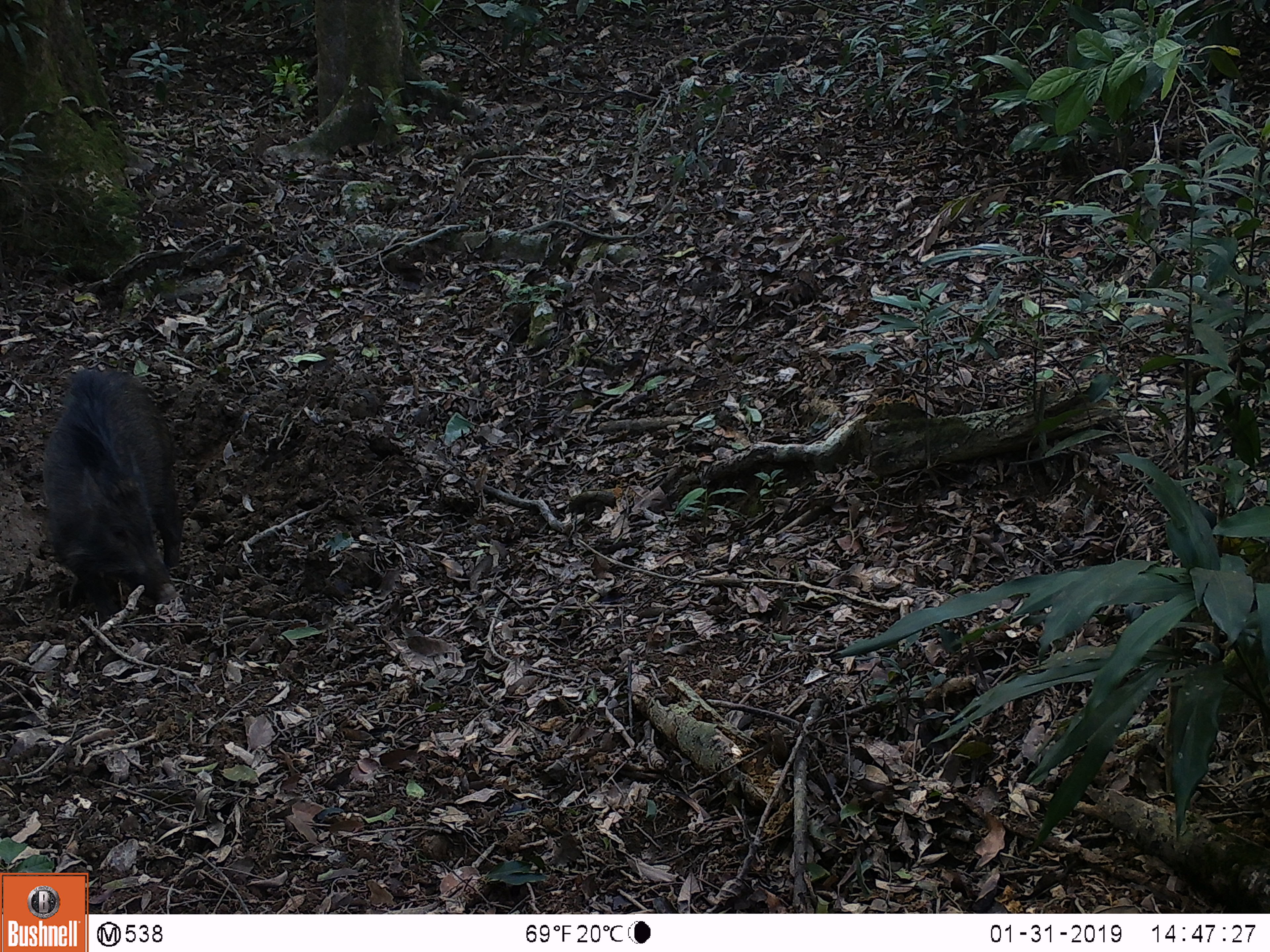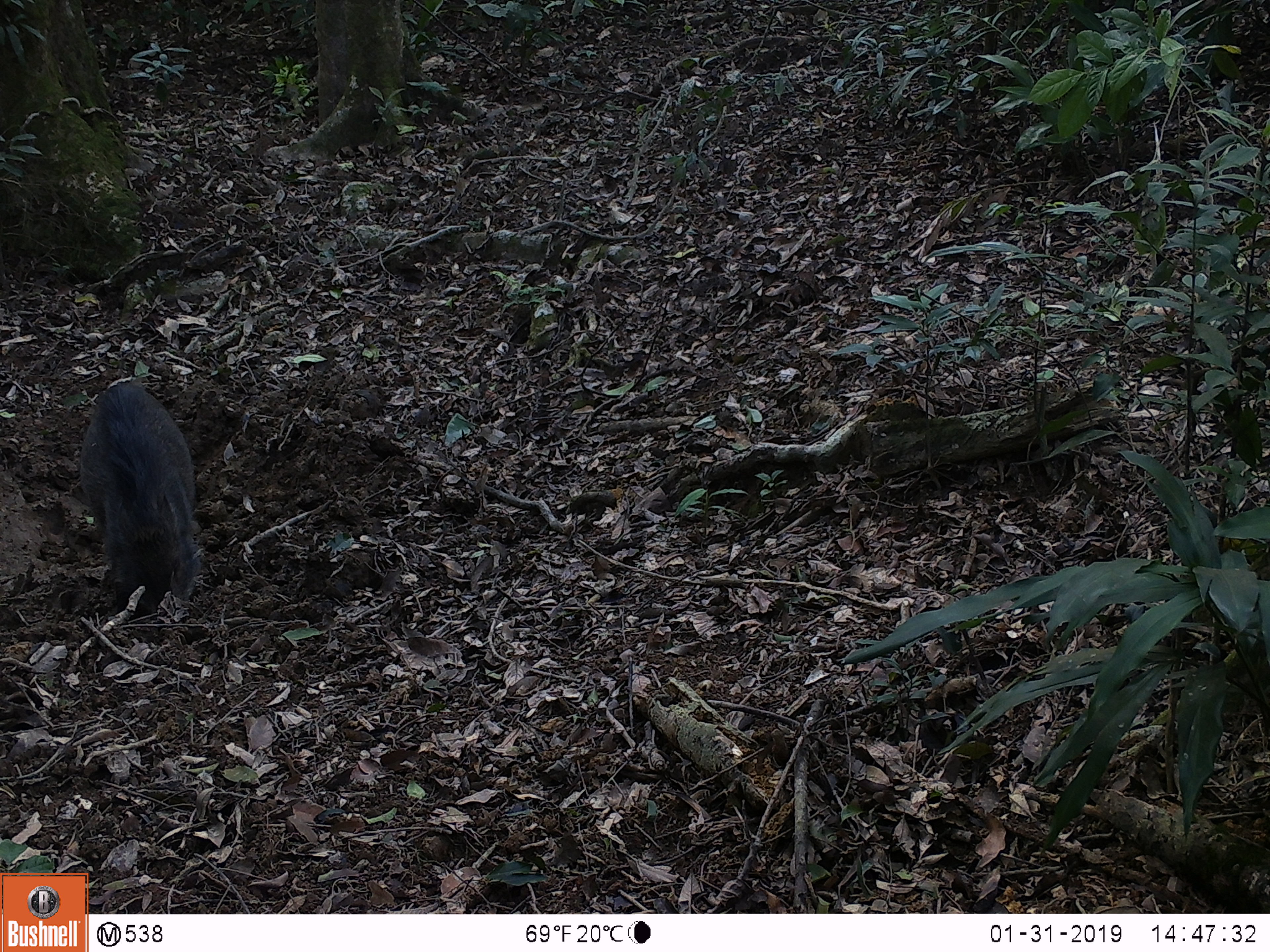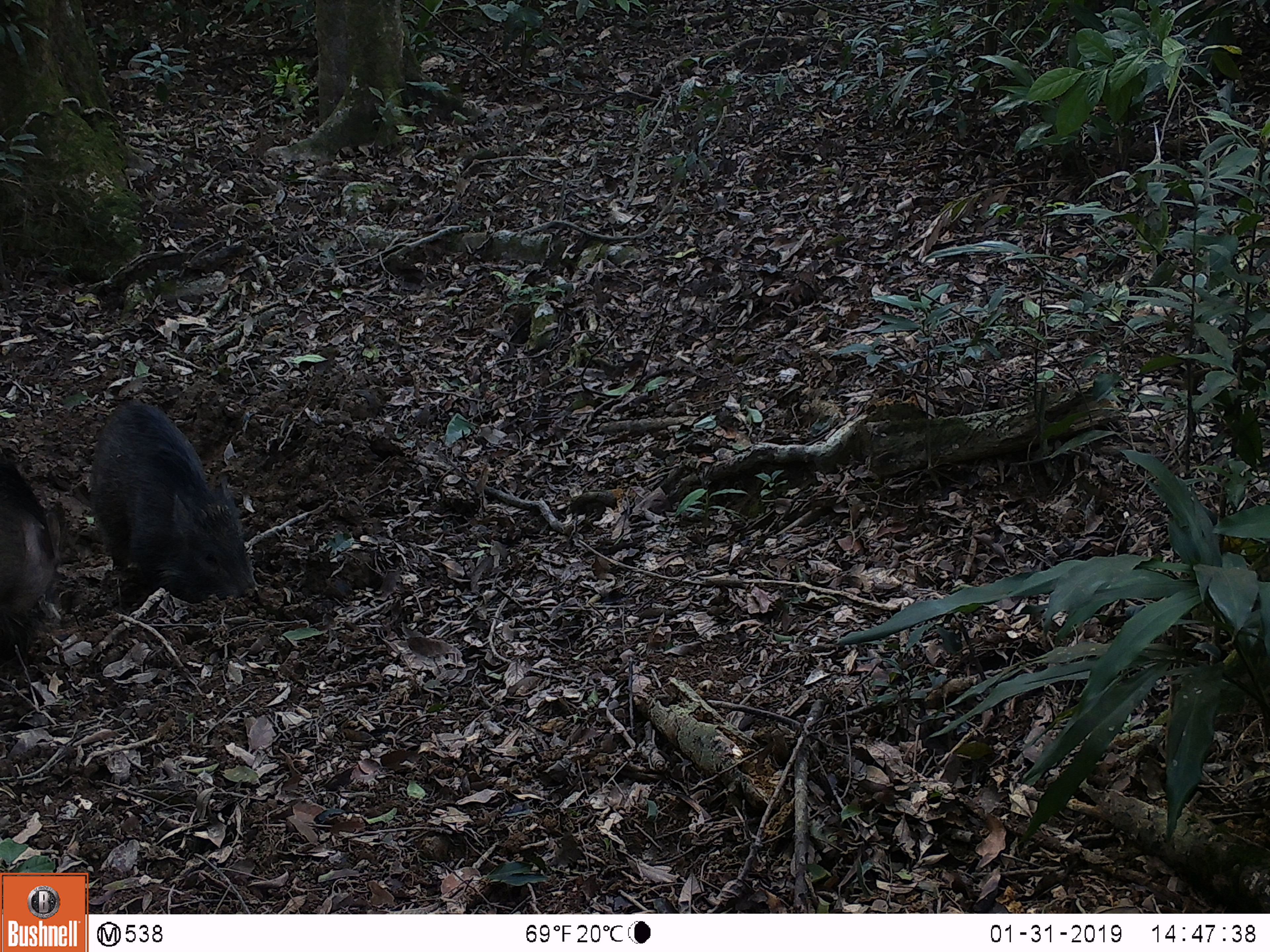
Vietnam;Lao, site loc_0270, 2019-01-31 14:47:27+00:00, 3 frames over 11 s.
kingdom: Animalia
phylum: Chordata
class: Mammalia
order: Artiodactyla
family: Suidae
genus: Sus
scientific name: Sus scrofa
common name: eurasian wild pig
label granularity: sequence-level